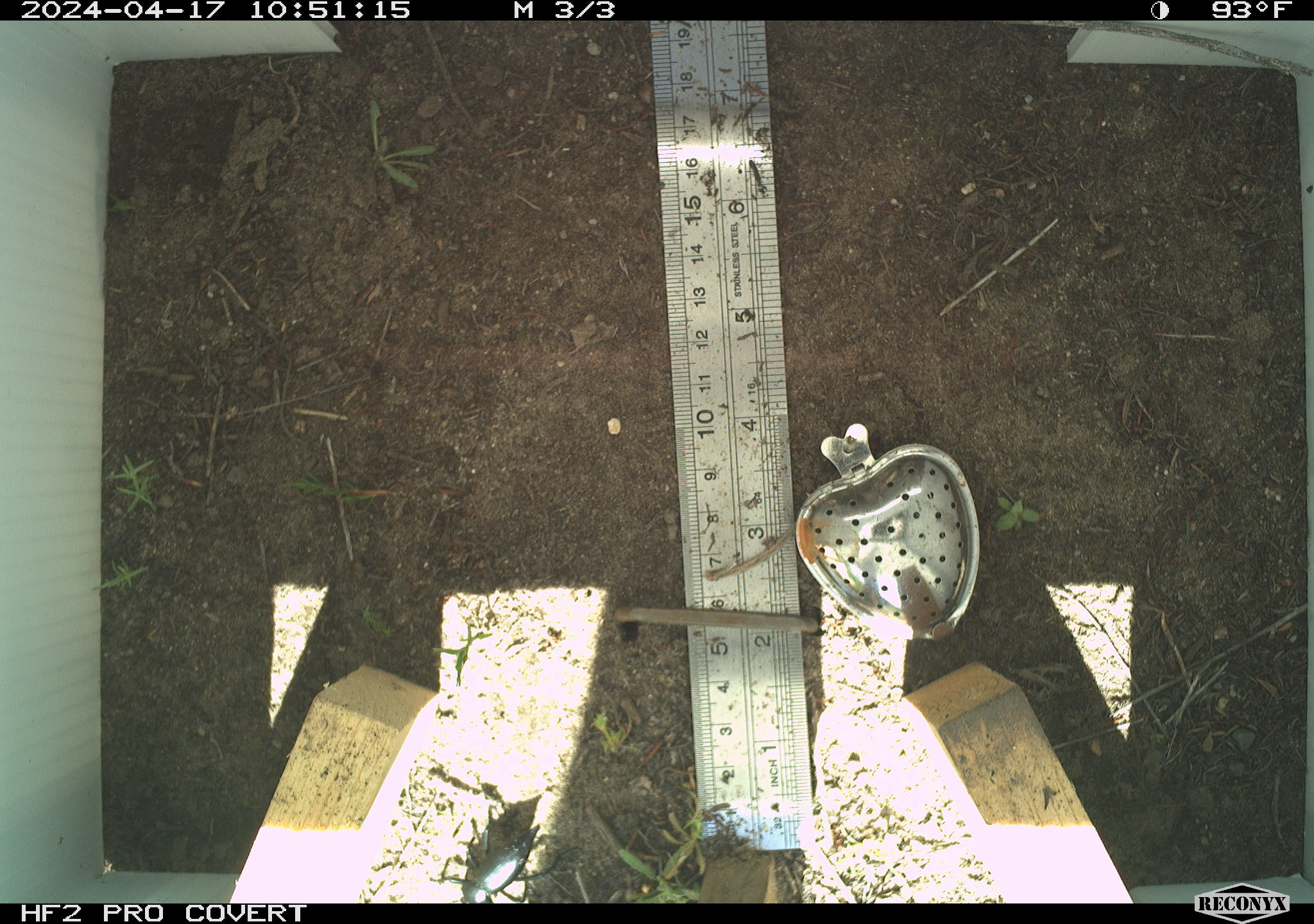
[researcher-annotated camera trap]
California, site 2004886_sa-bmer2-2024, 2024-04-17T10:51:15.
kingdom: Animalia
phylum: Arthropoda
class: Insecta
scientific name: Insecta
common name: insect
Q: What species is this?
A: Insect (Insecta).